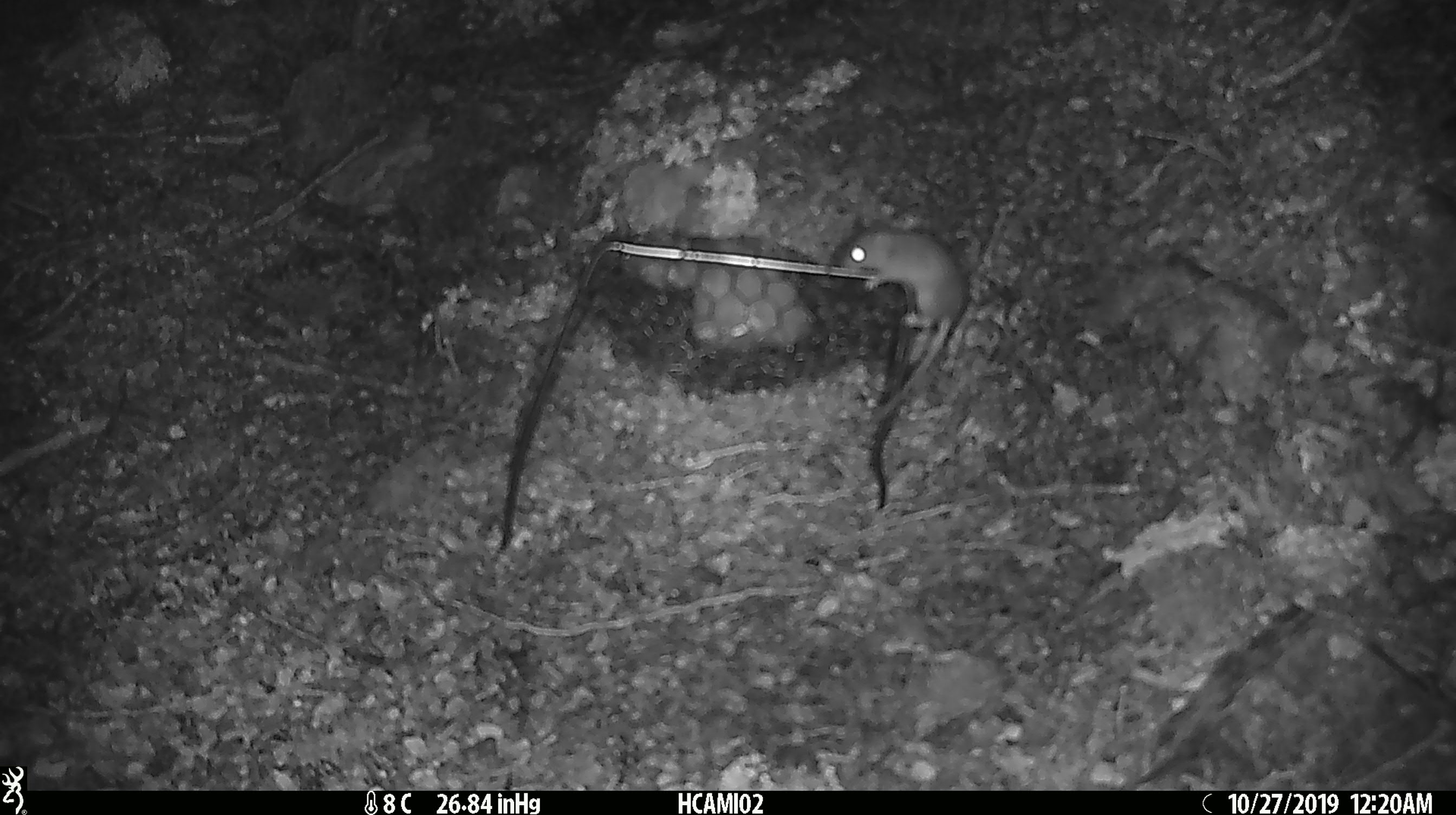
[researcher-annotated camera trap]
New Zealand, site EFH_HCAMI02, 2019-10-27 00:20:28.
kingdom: Animalia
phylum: Chordata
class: Mammalia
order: Rodentia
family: Muridae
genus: Mus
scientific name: Mus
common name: mouse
Mouse (Mus).